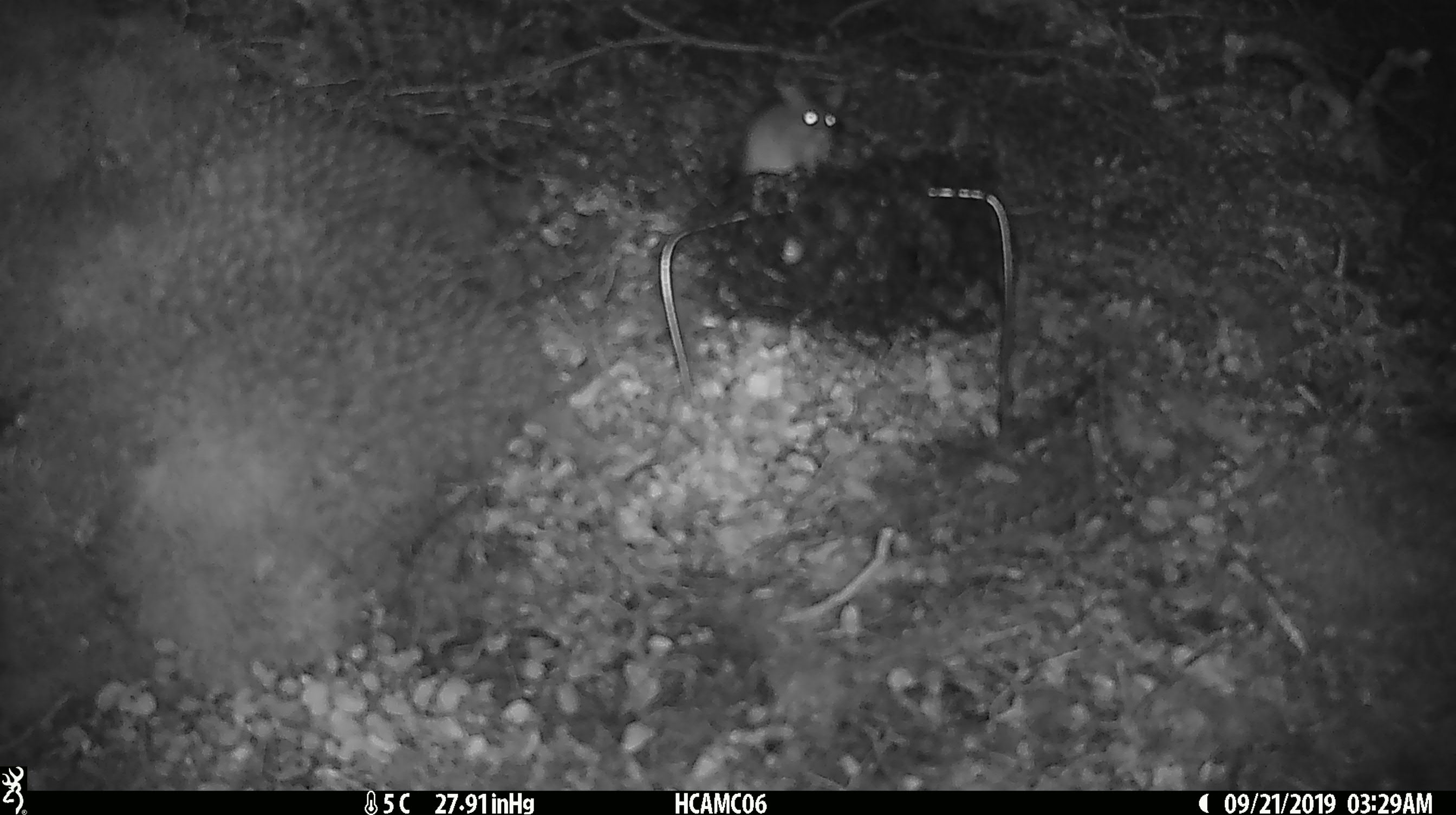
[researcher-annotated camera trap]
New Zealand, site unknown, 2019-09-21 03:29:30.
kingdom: Animalia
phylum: Chordata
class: Mammalia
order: Rodentia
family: Muridae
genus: Mus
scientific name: Mus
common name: mouse